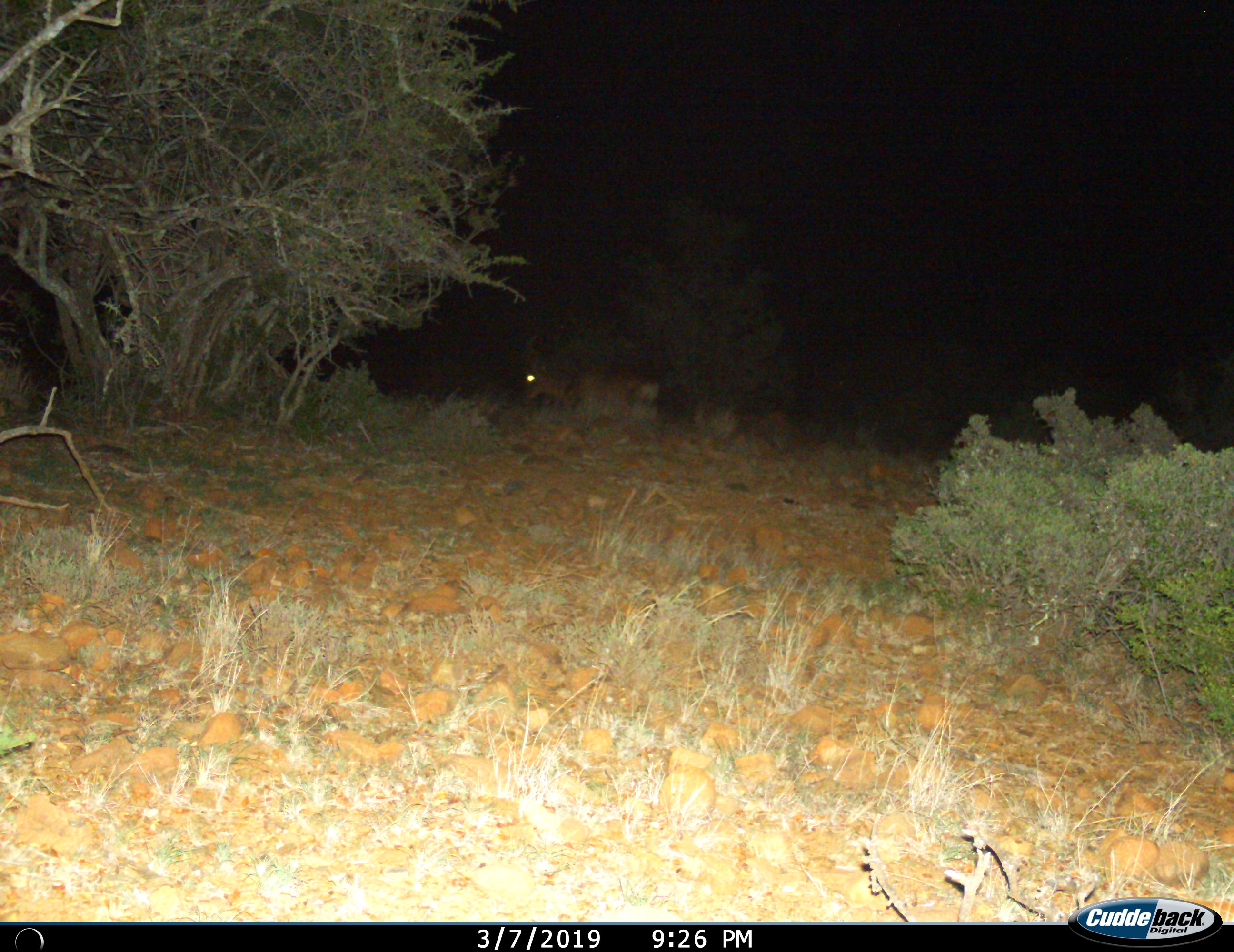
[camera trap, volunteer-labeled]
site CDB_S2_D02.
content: unidentified animal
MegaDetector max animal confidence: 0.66